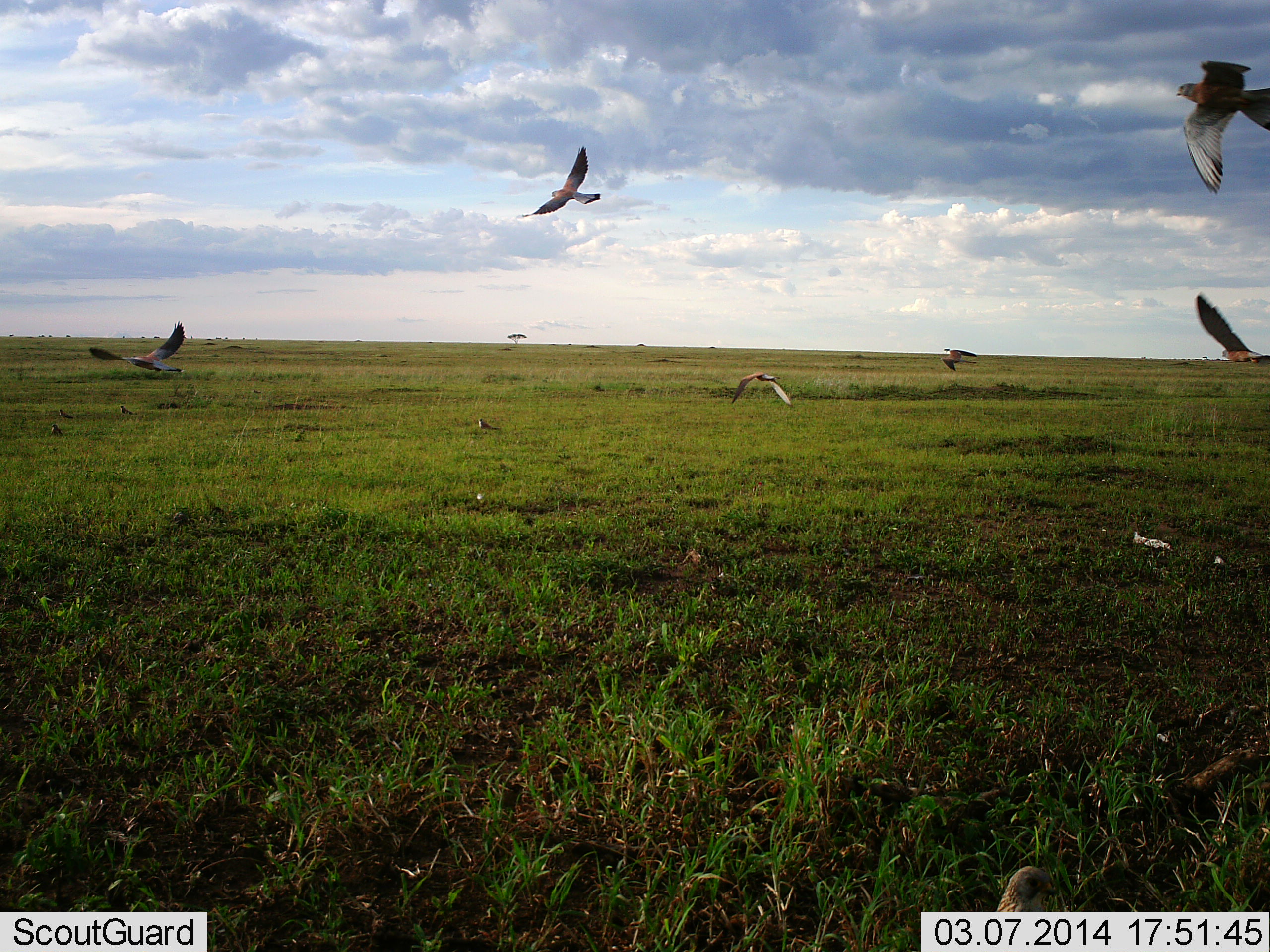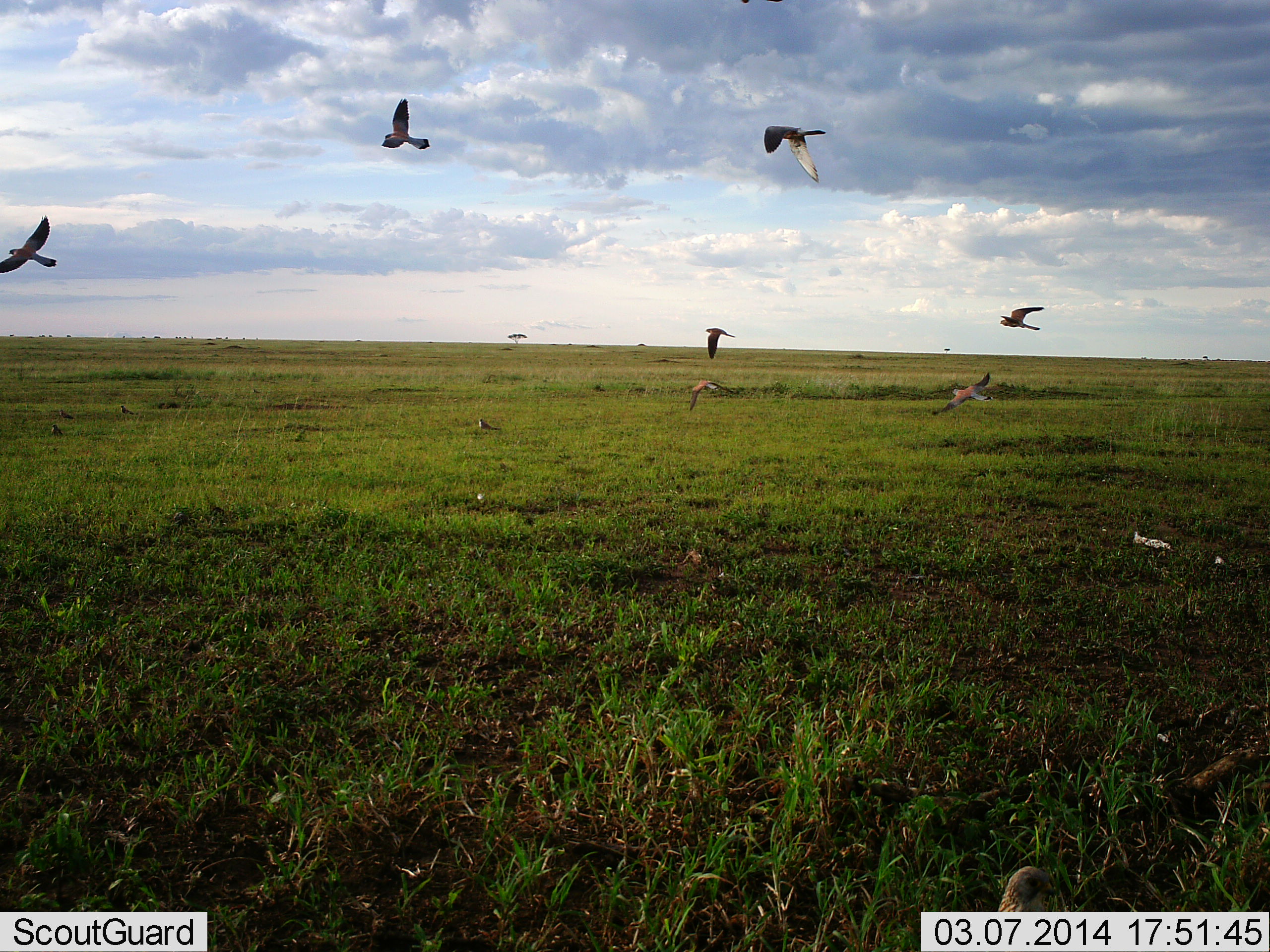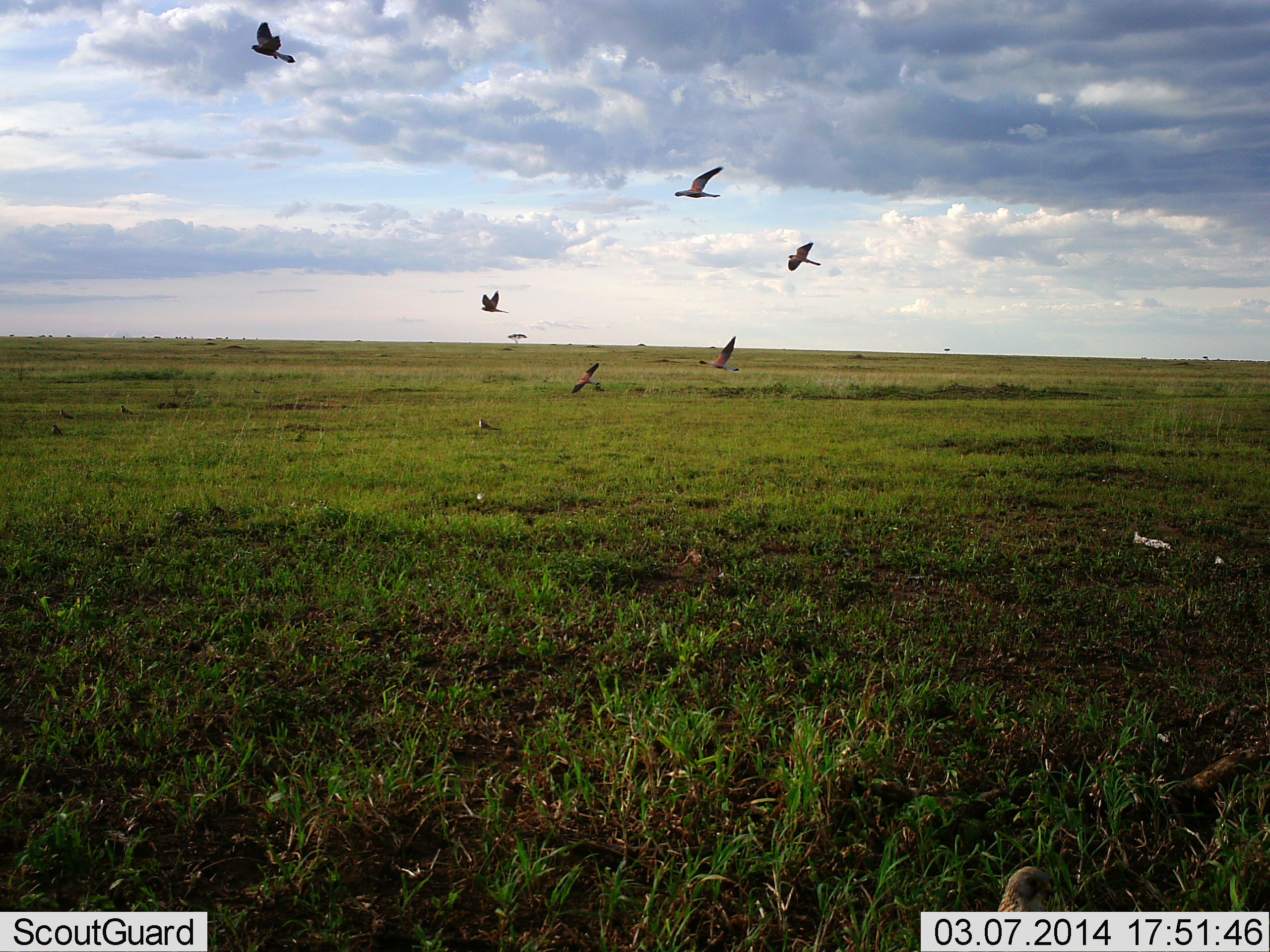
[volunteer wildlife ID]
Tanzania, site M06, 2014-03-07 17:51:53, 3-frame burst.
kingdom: Animalia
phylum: Chordata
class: Aves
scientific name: Aves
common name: bird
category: otherbird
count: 7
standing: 20%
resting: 0%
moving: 100%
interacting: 0%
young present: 0%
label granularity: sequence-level